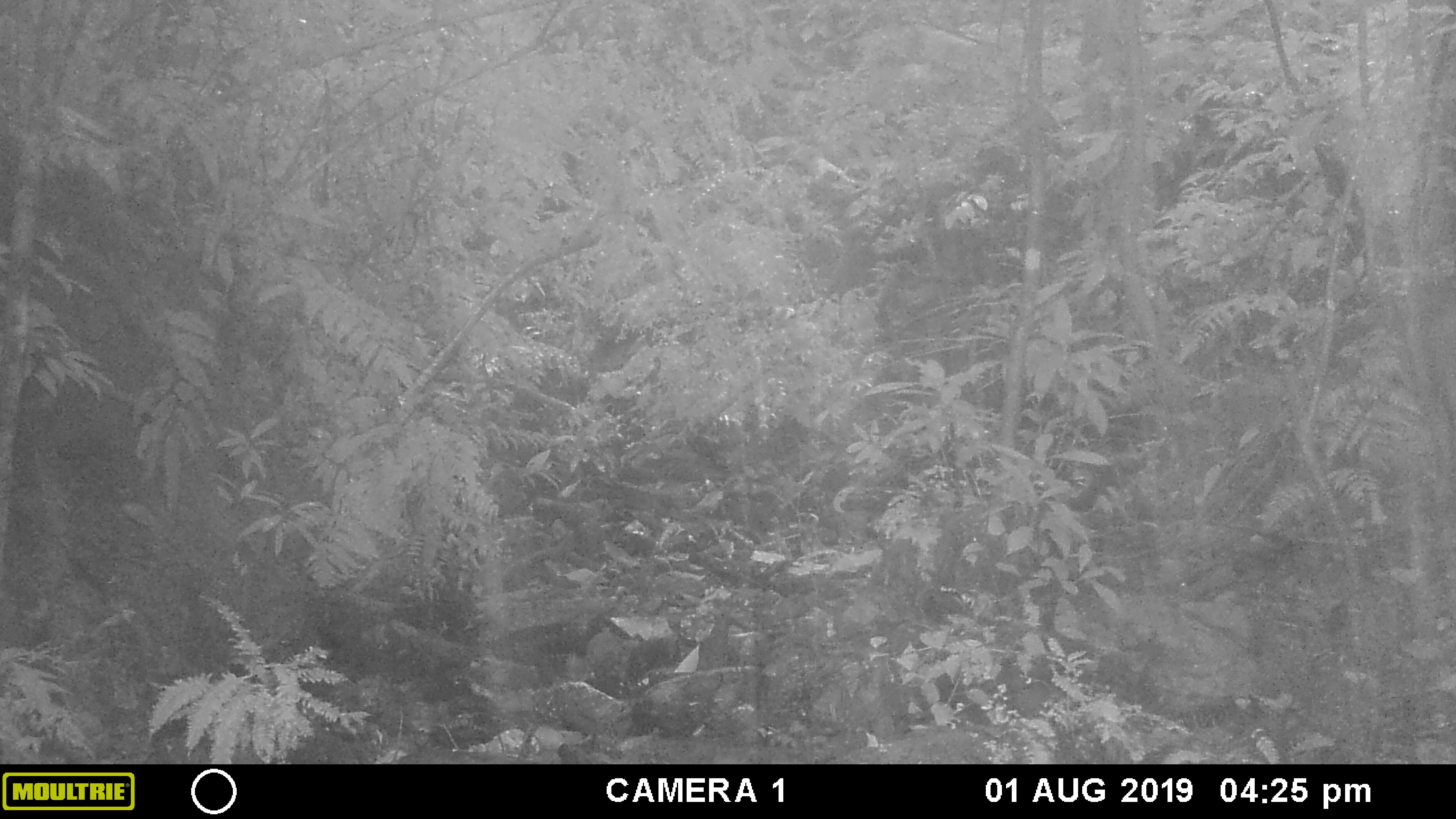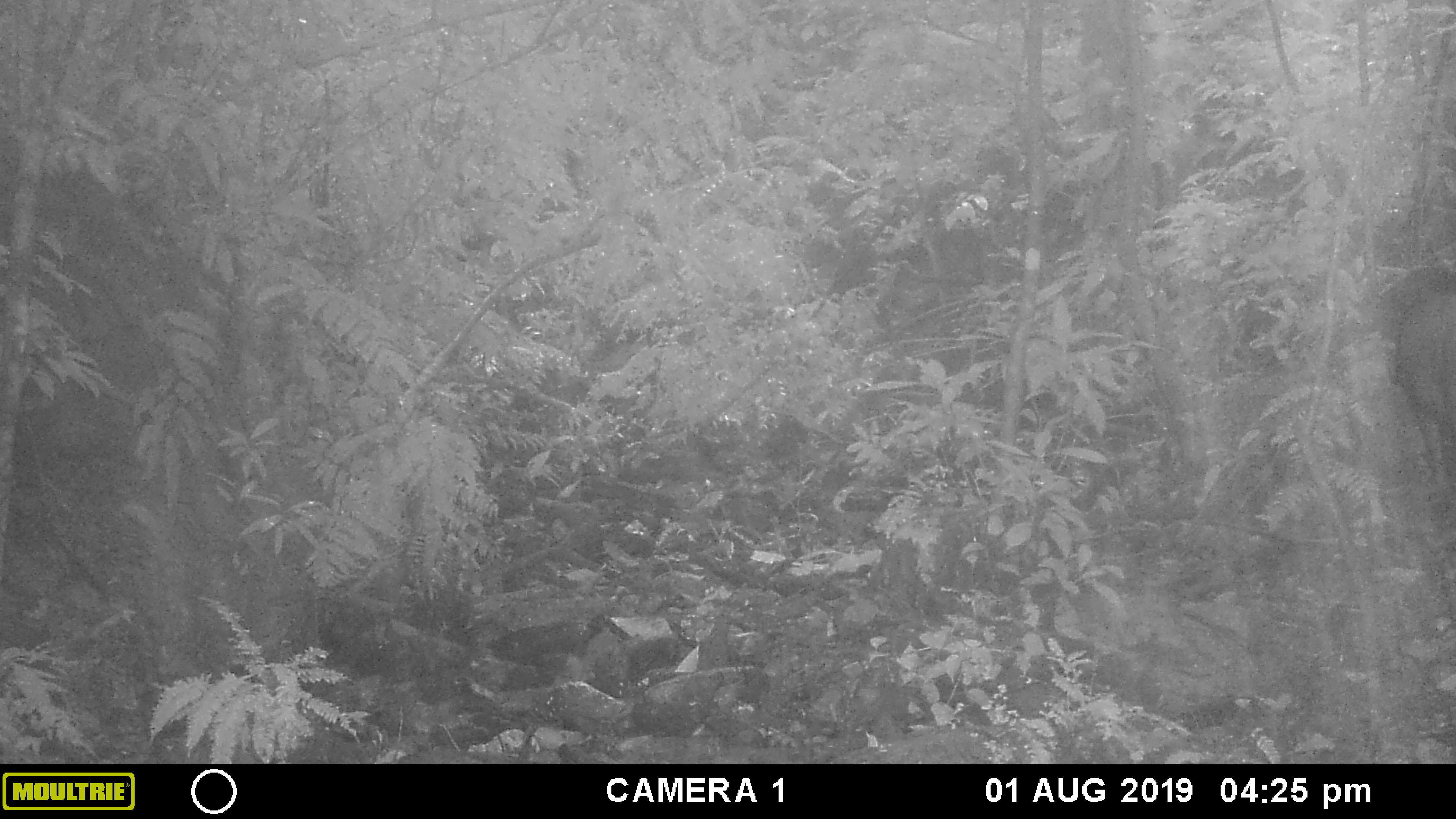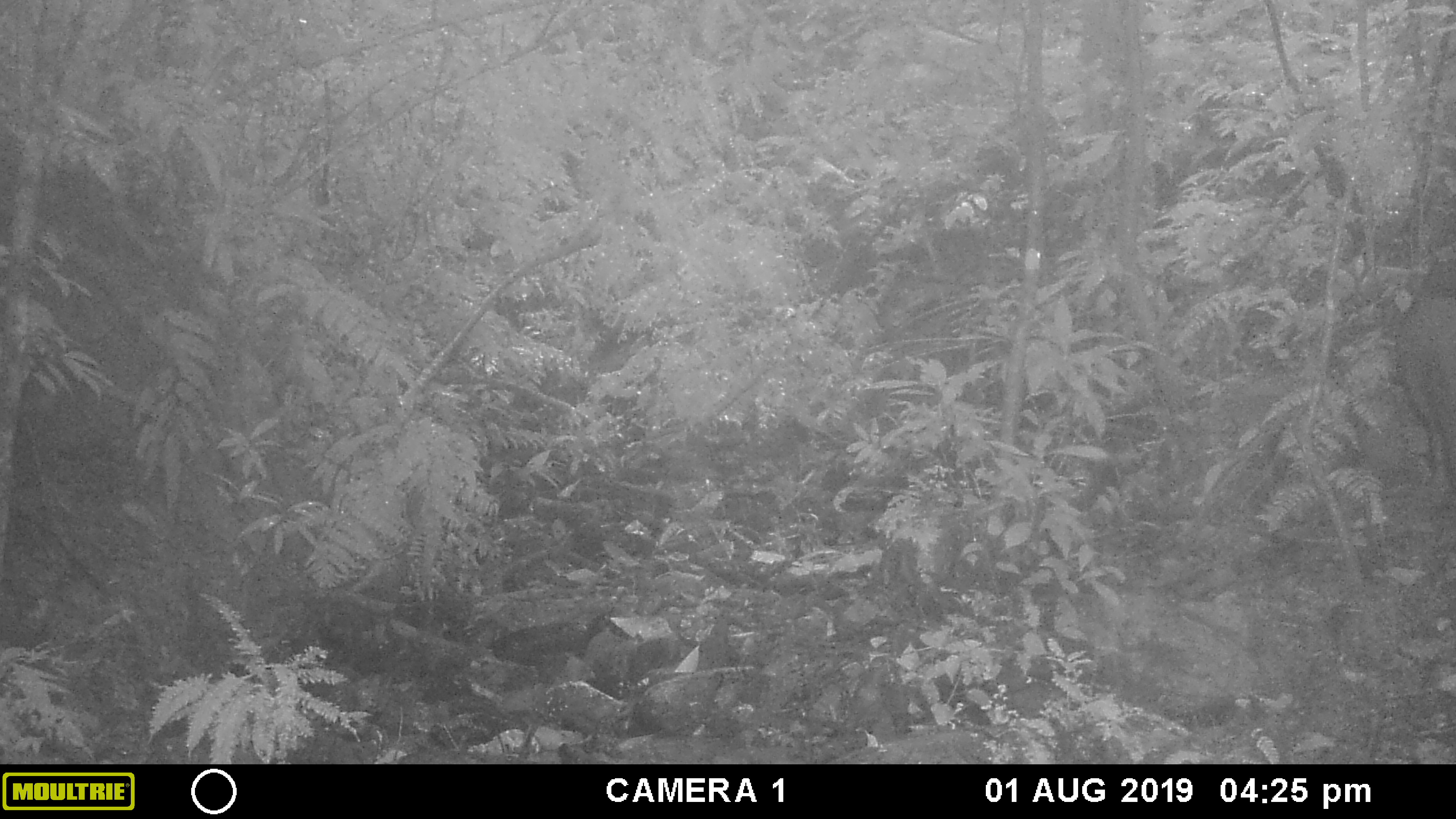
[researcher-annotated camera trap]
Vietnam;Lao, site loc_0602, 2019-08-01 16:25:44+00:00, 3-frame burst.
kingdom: Animalia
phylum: Chordata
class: Mammalia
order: Artiodactyla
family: Suidae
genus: Sus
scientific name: Sus scrofa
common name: eurasian wild pig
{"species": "eurasian wild pig (Sus scrofa)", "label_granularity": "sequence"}